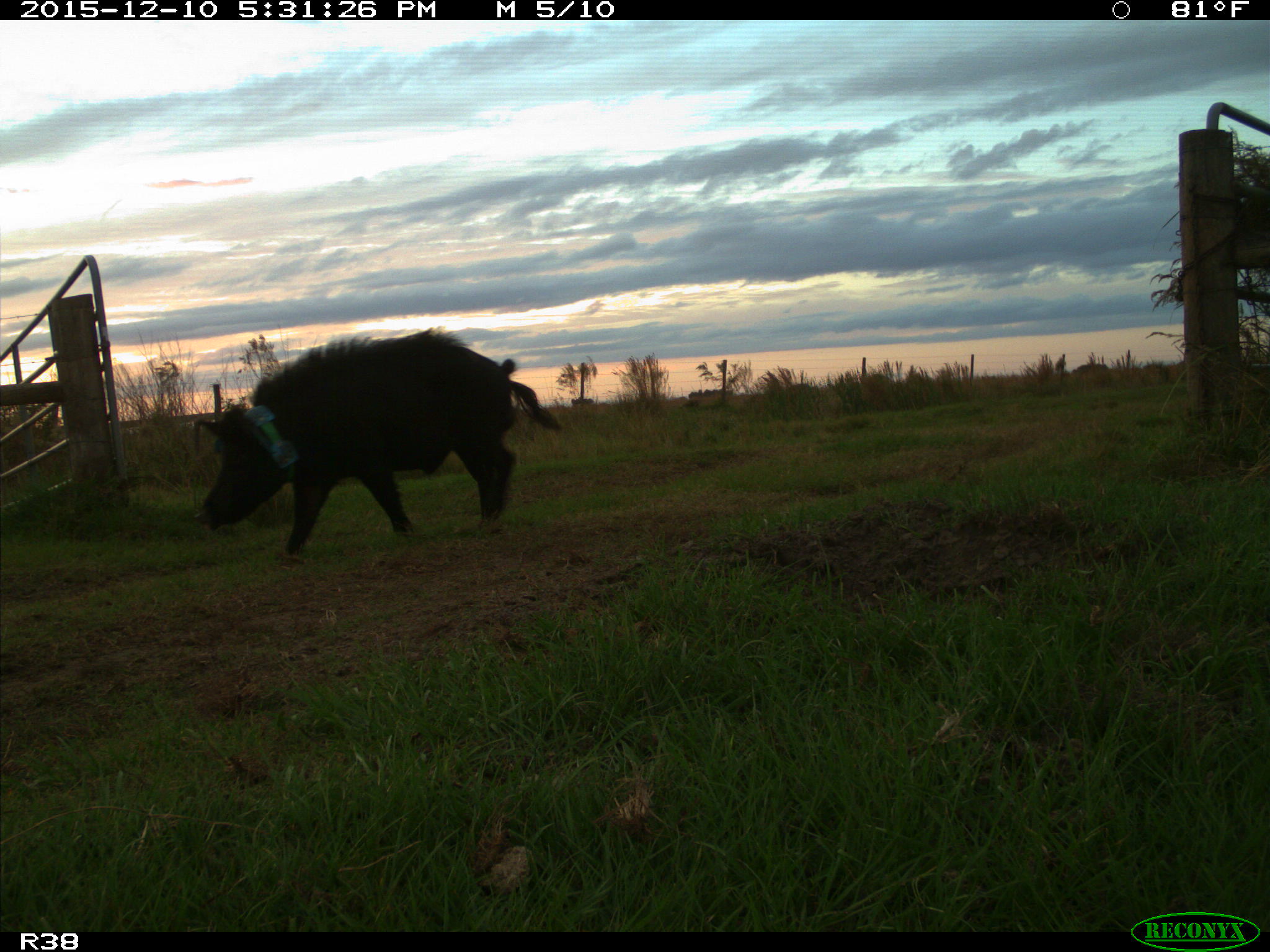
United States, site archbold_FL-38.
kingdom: Animalia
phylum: Chordata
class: Mammalia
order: Artiodactyla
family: Suidae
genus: Sus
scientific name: Sus scrofa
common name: wild boar